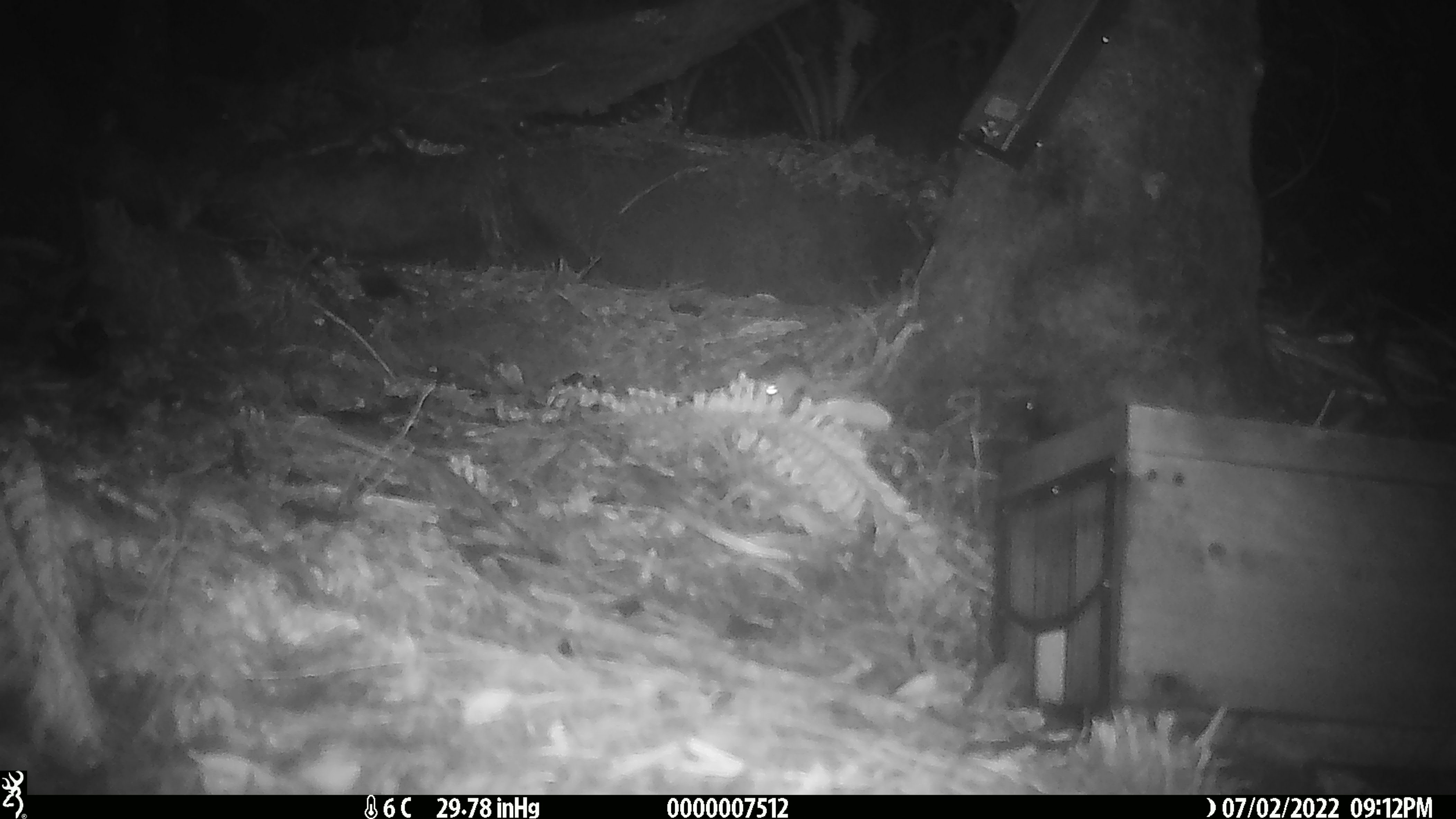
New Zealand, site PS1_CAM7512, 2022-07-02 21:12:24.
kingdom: Animalia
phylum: Chordata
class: Mammalia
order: Rodentia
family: Muridae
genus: Mus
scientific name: Mus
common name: mouse